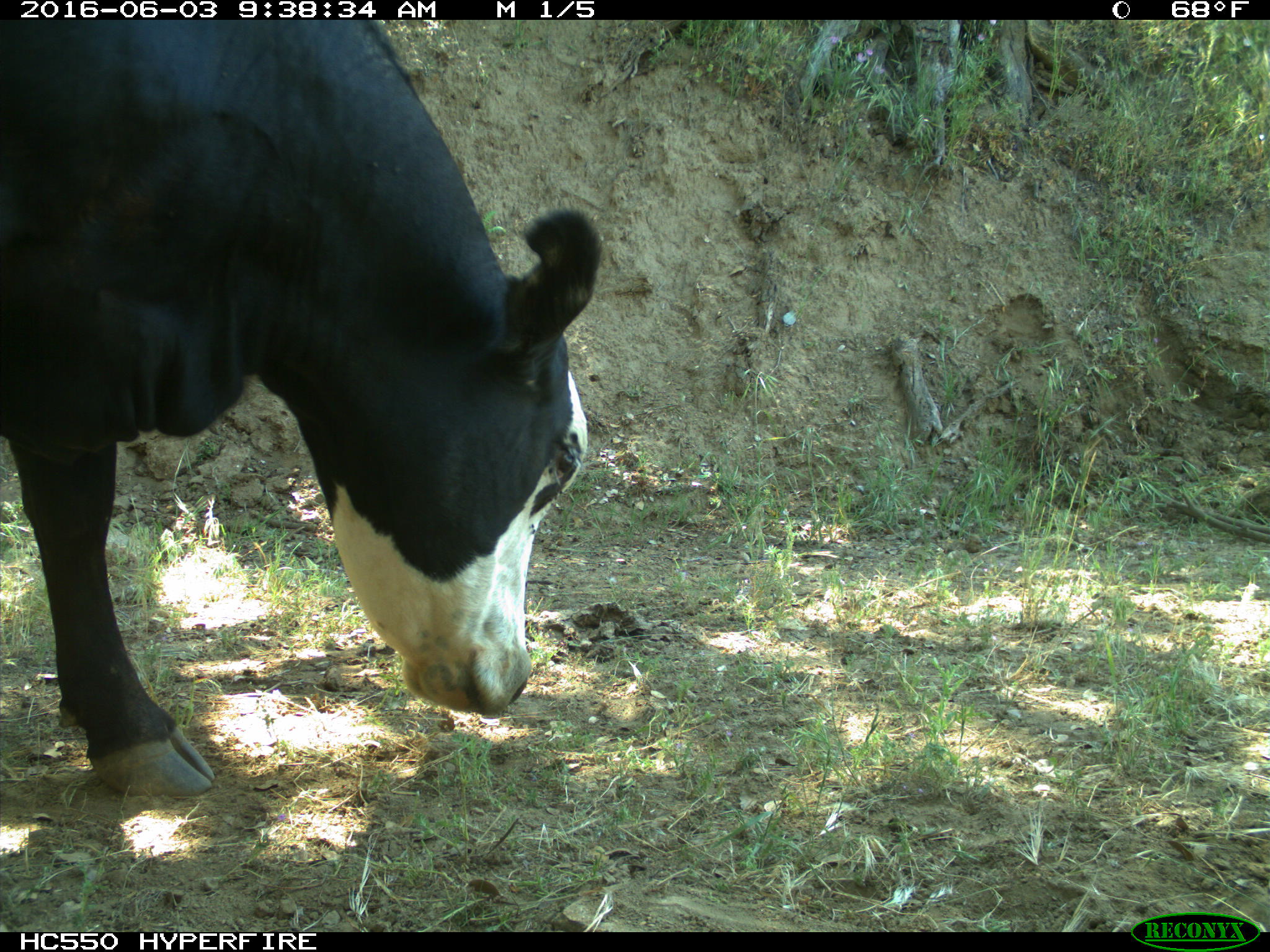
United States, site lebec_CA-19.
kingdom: Animalia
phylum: Chordata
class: Mammalia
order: Artiodactyla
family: Bovidae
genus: Bos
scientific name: Bos taurus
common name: domestic cow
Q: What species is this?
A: Bos taurus (domestic cow).